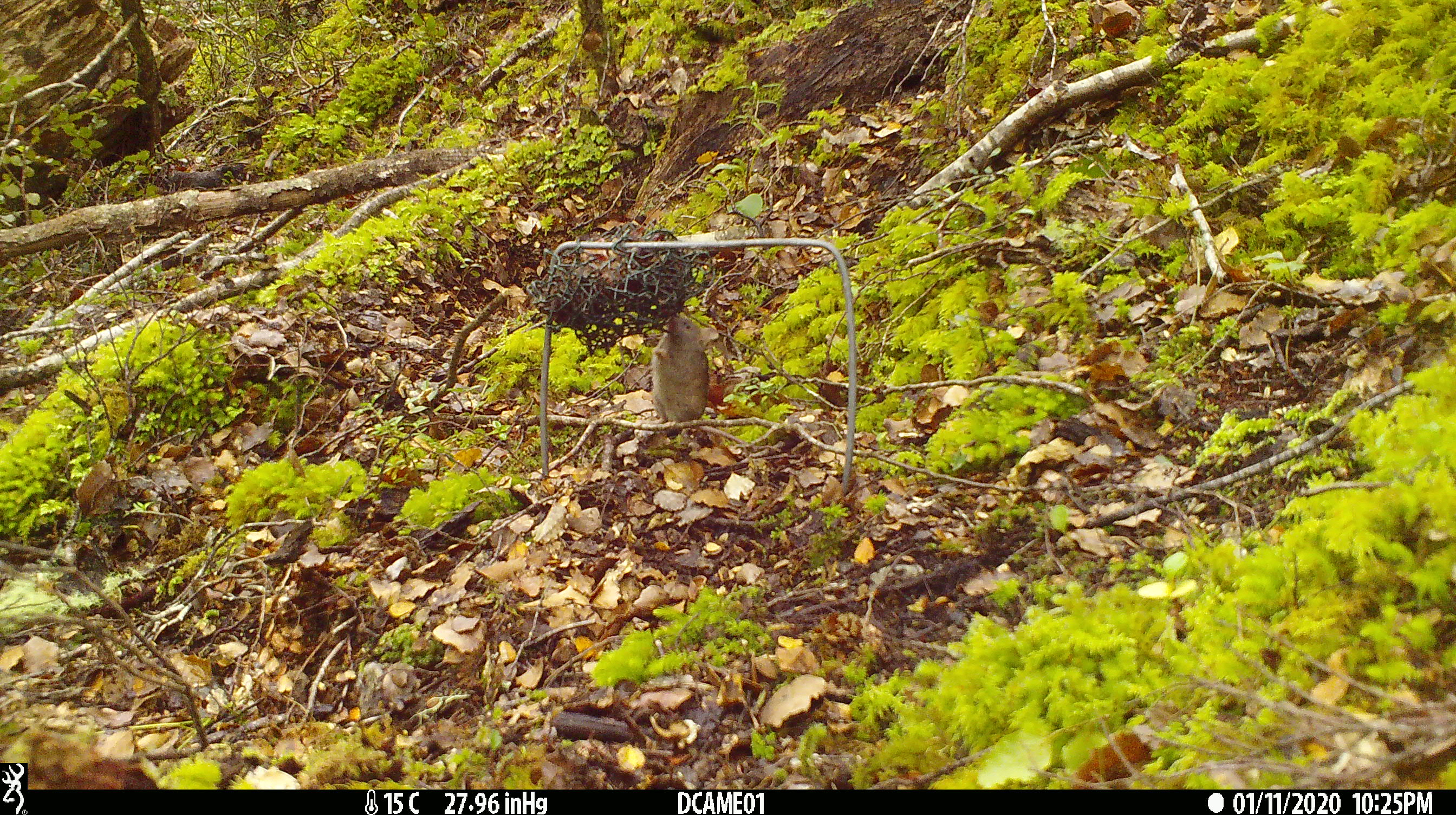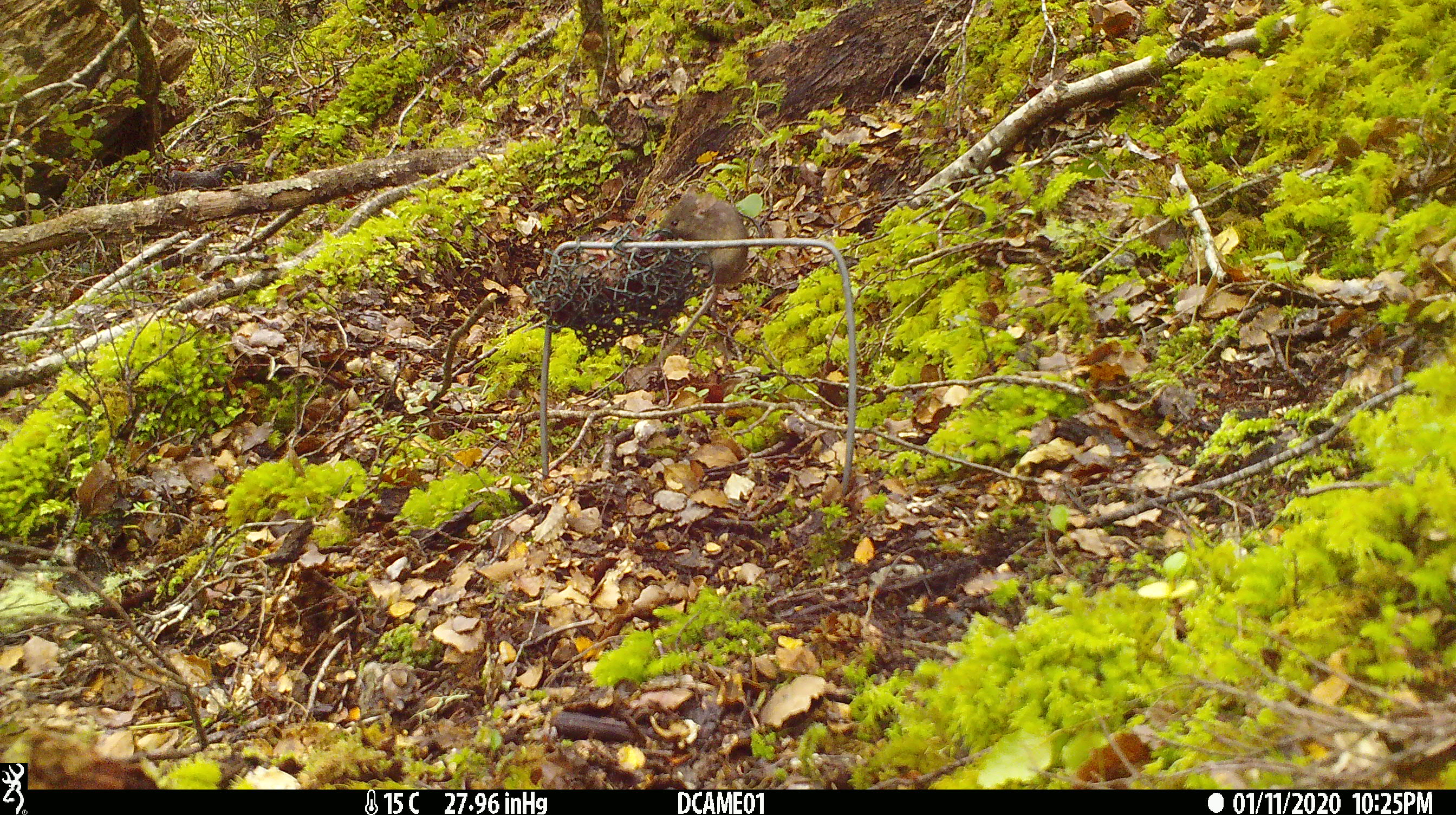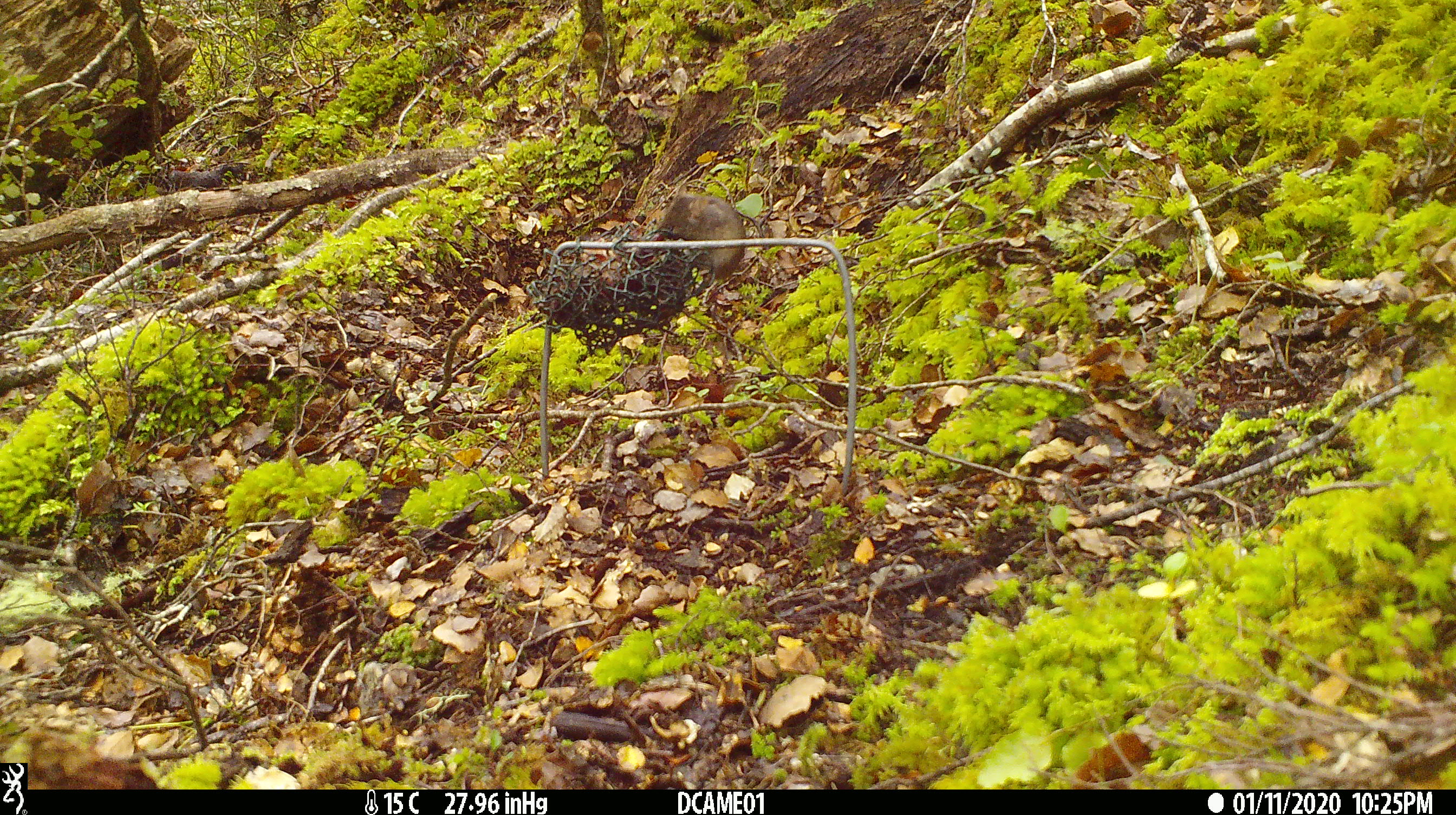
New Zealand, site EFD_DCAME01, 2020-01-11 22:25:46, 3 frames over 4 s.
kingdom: Animalia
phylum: Chordata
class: Mammalia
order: Rodentia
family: Muridae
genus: Mus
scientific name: Mus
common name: mouse